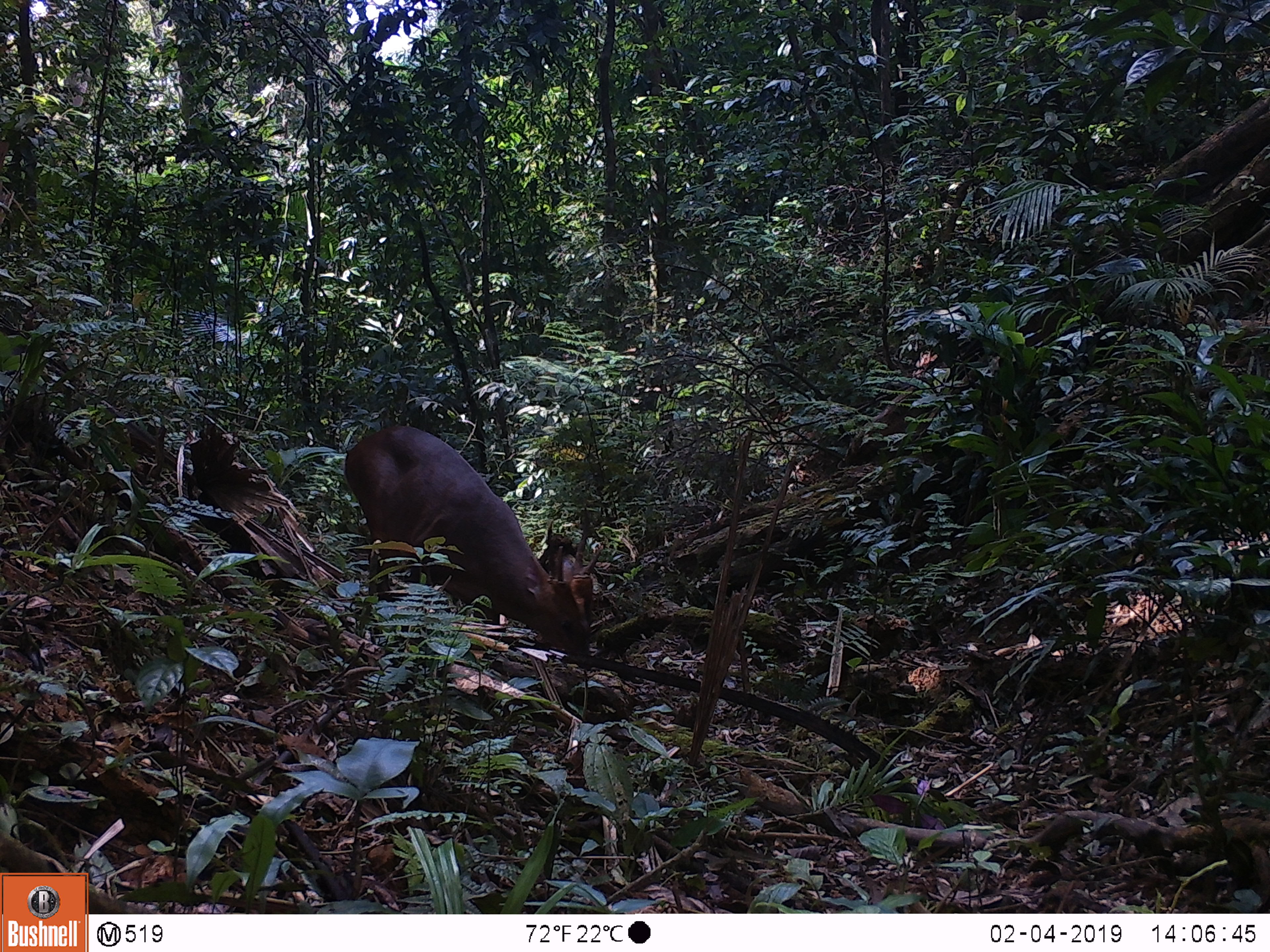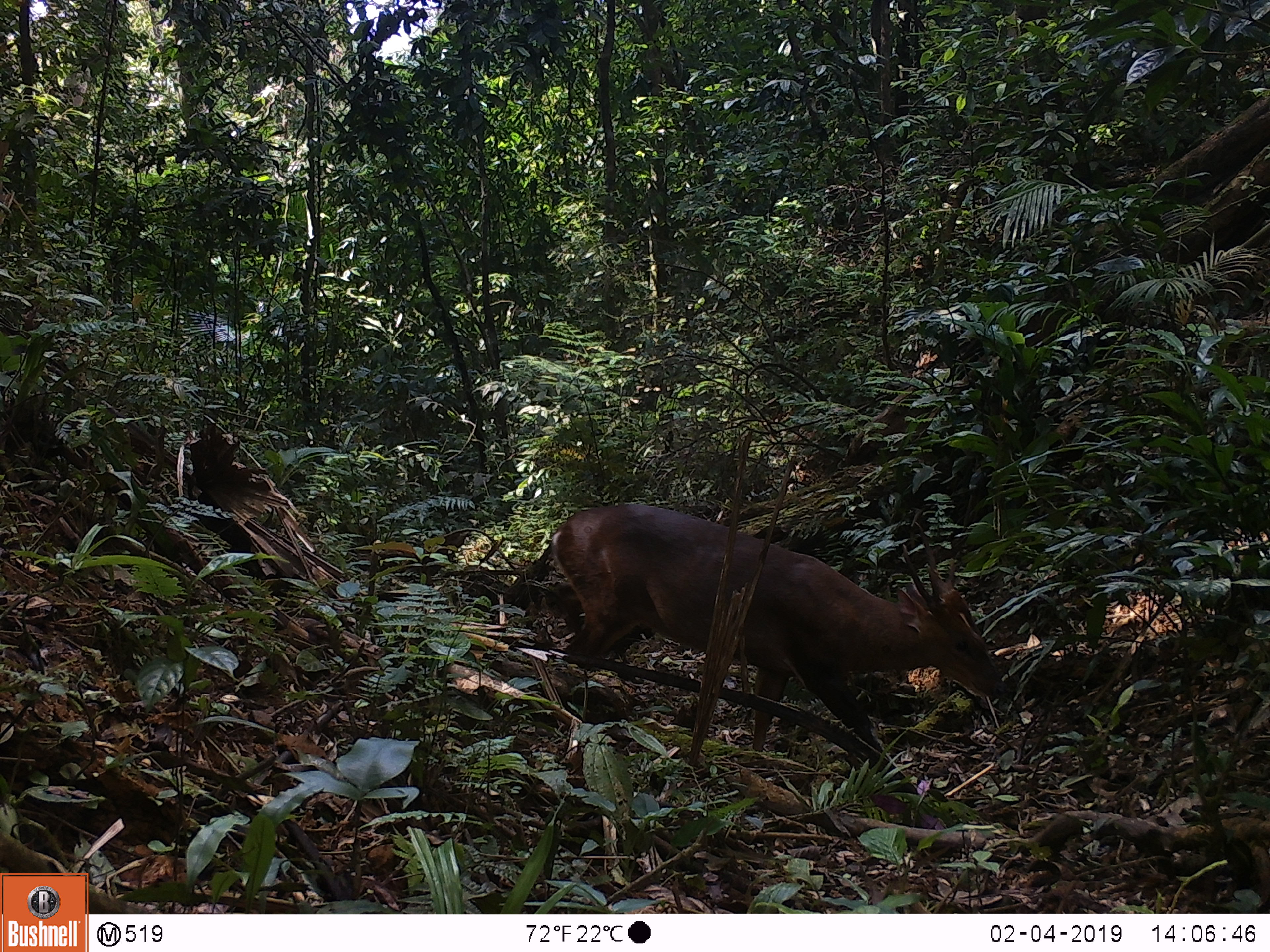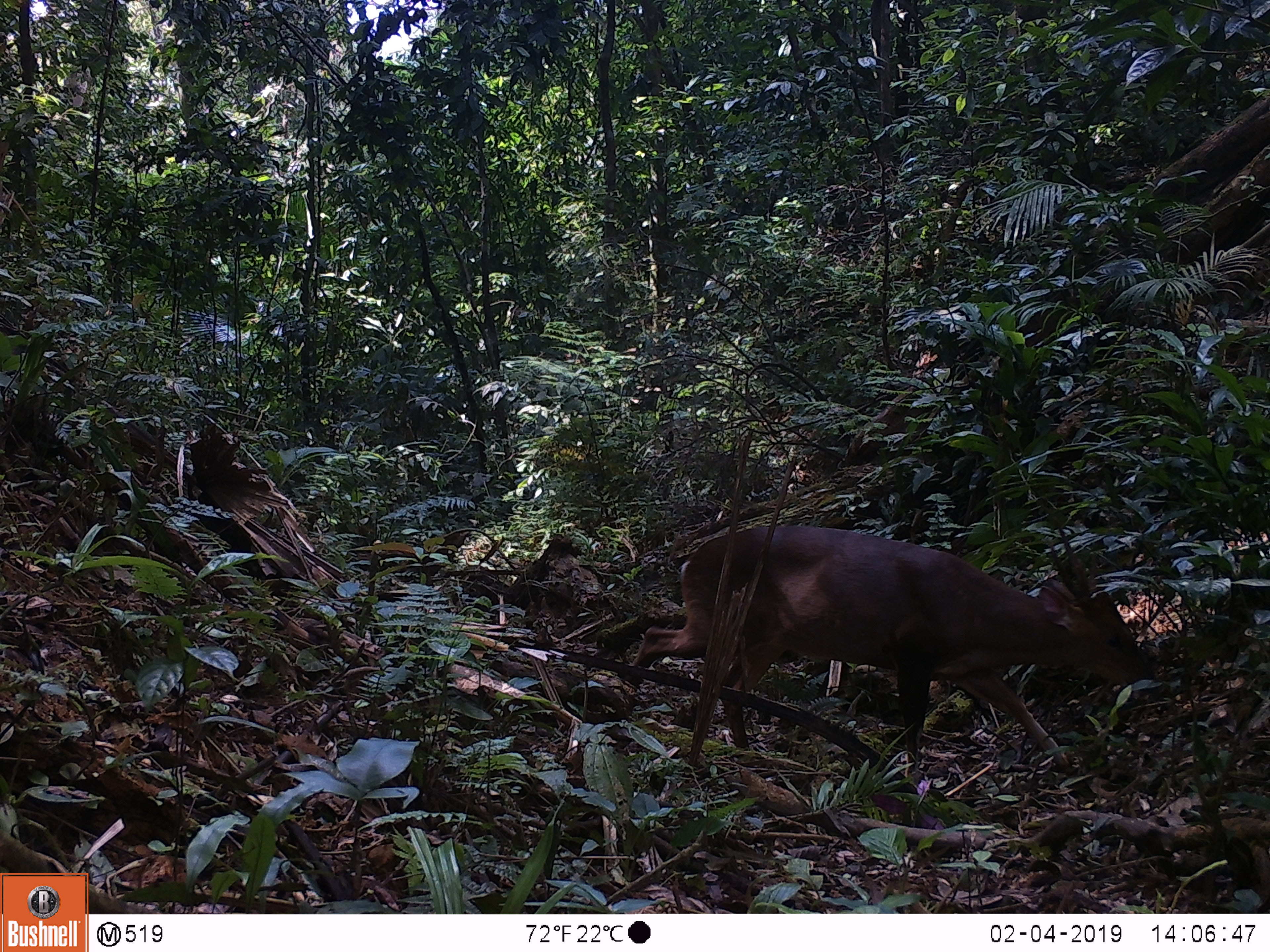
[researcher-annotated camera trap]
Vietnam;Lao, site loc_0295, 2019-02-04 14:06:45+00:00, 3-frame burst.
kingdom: Animalia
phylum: Chordata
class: Mammalia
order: Artiodactyla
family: Cervidae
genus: Muntiacus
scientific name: Muntiacus vuquangensis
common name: large-antlered muntjac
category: large antlered muntjac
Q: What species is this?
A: Large antlered muntjac (large-antlered muntjac) (Muntiacus vuquangensis).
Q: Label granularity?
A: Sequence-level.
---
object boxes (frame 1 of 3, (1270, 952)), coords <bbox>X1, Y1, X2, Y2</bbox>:
large antlered muntjac: <bbox>344, 424, 603, 670</bbox>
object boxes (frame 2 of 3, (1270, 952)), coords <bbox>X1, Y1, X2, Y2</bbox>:
large antlered muntjac: <bbox>551, 503, 1007, 776</bbox>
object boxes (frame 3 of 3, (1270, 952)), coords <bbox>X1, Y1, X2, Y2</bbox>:
large antlered muntjac: <bbox>628, 524, 1157, 781</bbox>